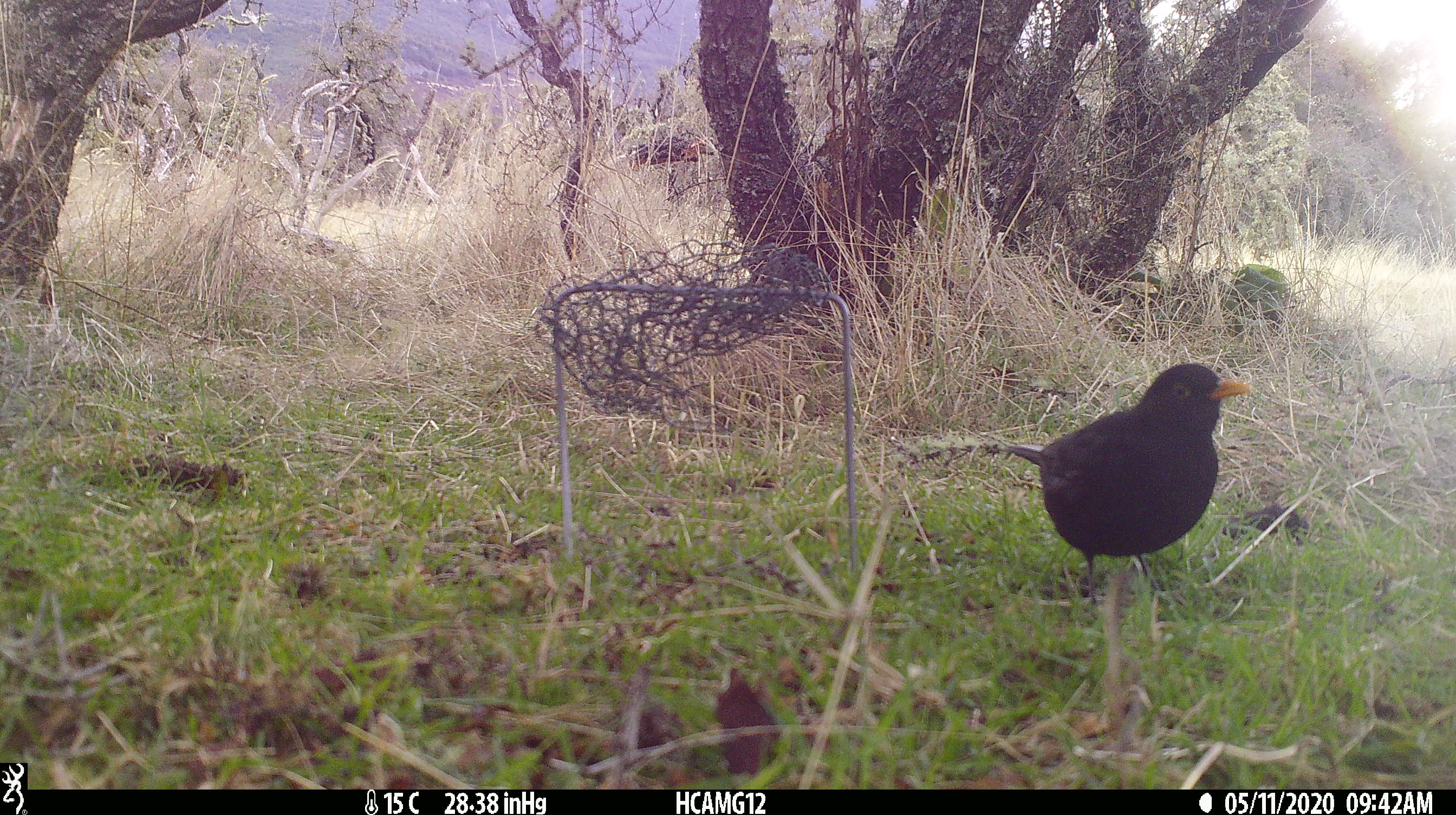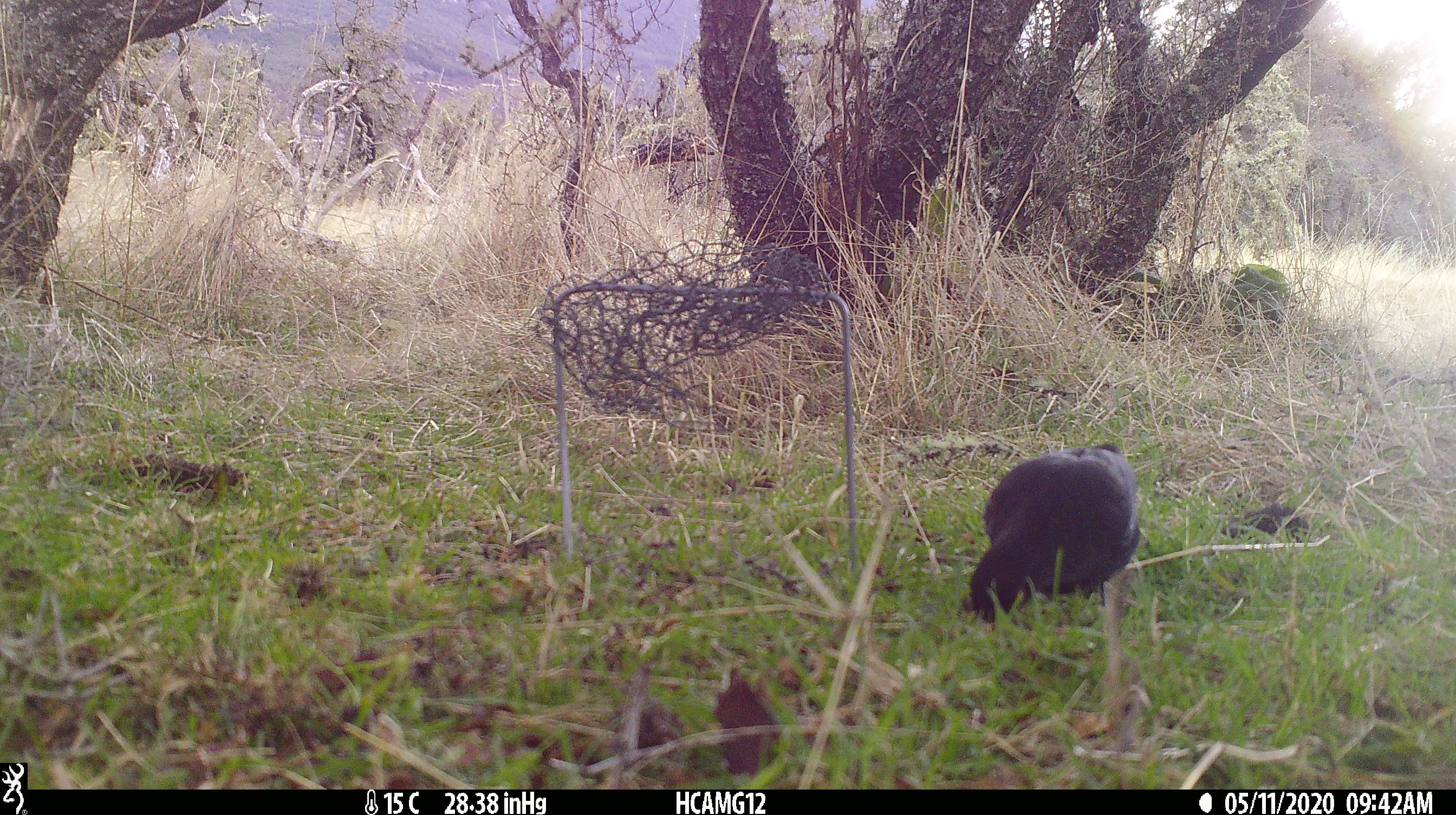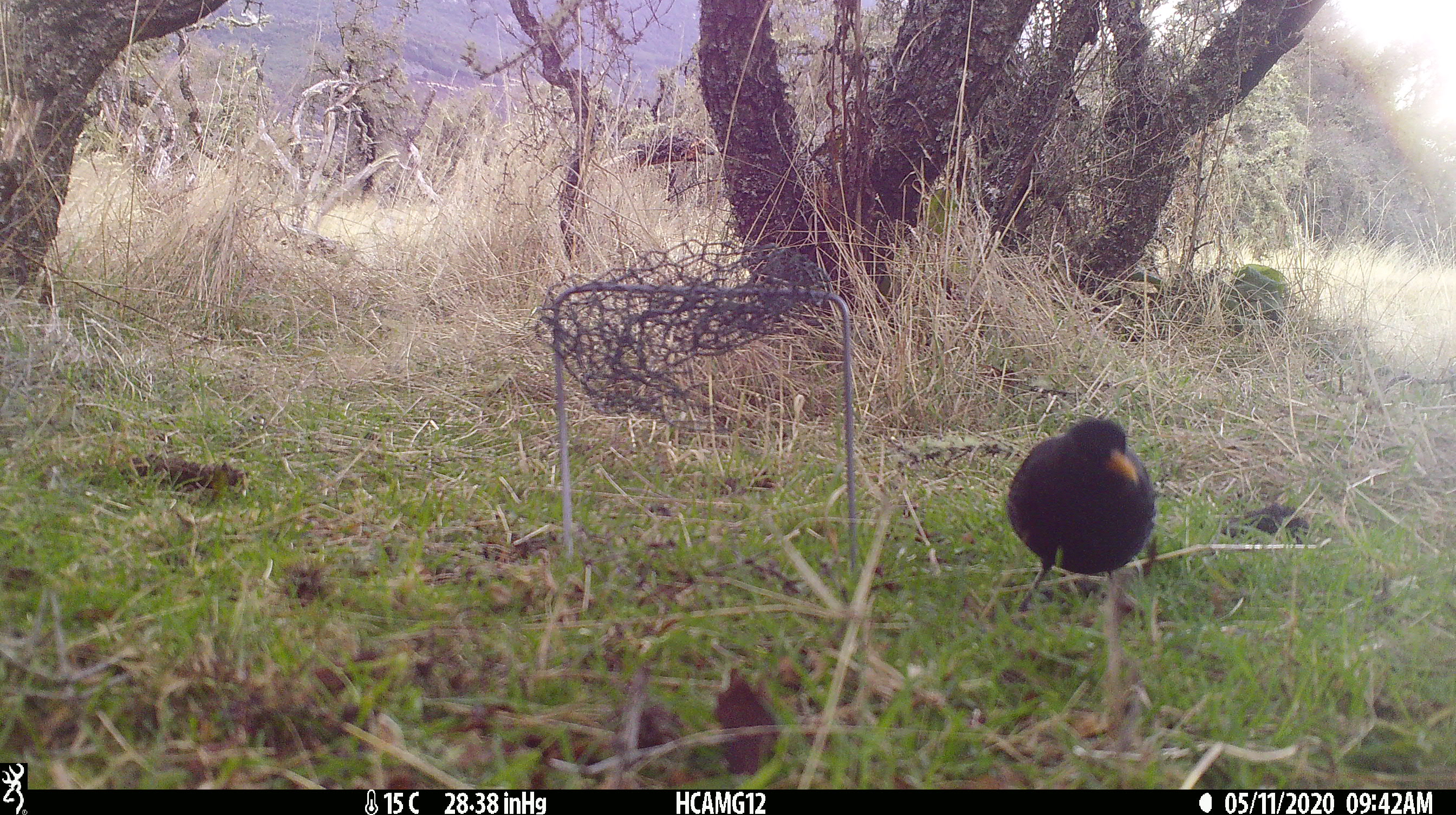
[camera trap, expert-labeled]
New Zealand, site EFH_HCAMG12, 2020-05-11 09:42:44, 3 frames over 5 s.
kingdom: Animalia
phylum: Chordata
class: Aves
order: Passeriformes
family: Turdidae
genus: Turdus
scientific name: Turdus merula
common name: eurasian blackbird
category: blackbird